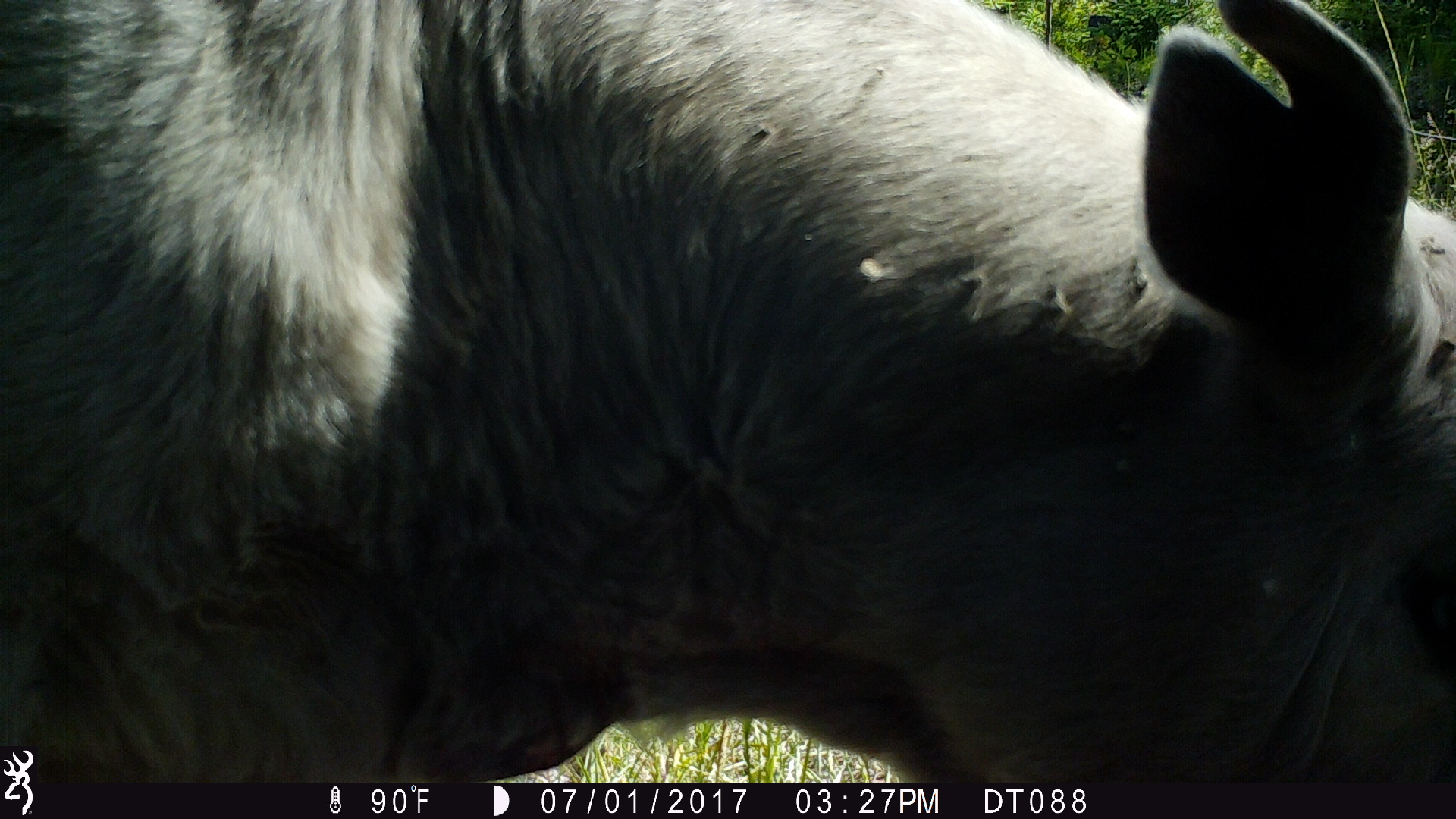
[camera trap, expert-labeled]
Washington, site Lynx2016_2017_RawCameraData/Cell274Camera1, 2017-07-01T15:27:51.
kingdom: Animalia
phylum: Chordata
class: Mammalia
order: Artiodactyla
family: Bovidae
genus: Bos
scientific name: Bos taurus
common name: domestic cattle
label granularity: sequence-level